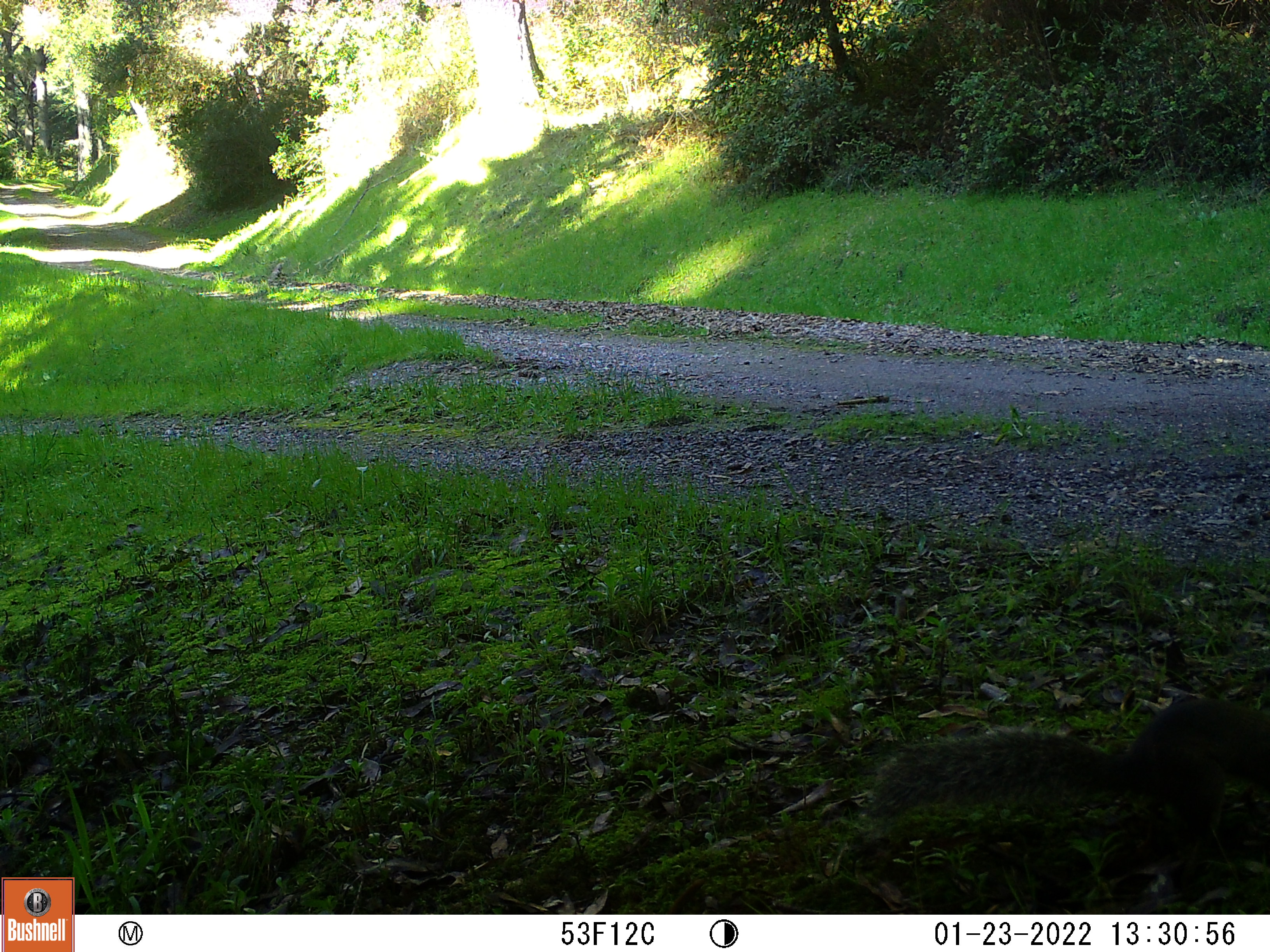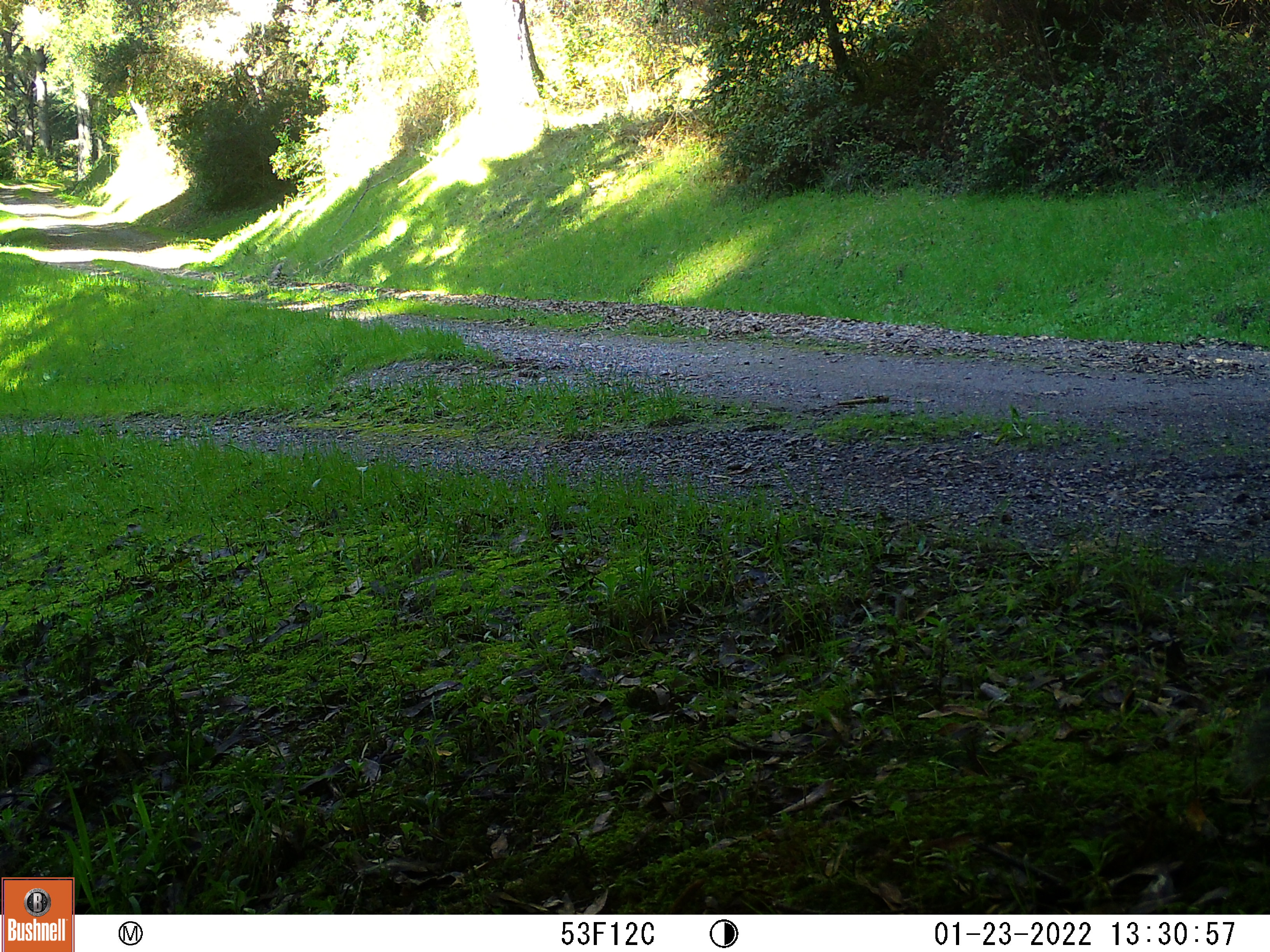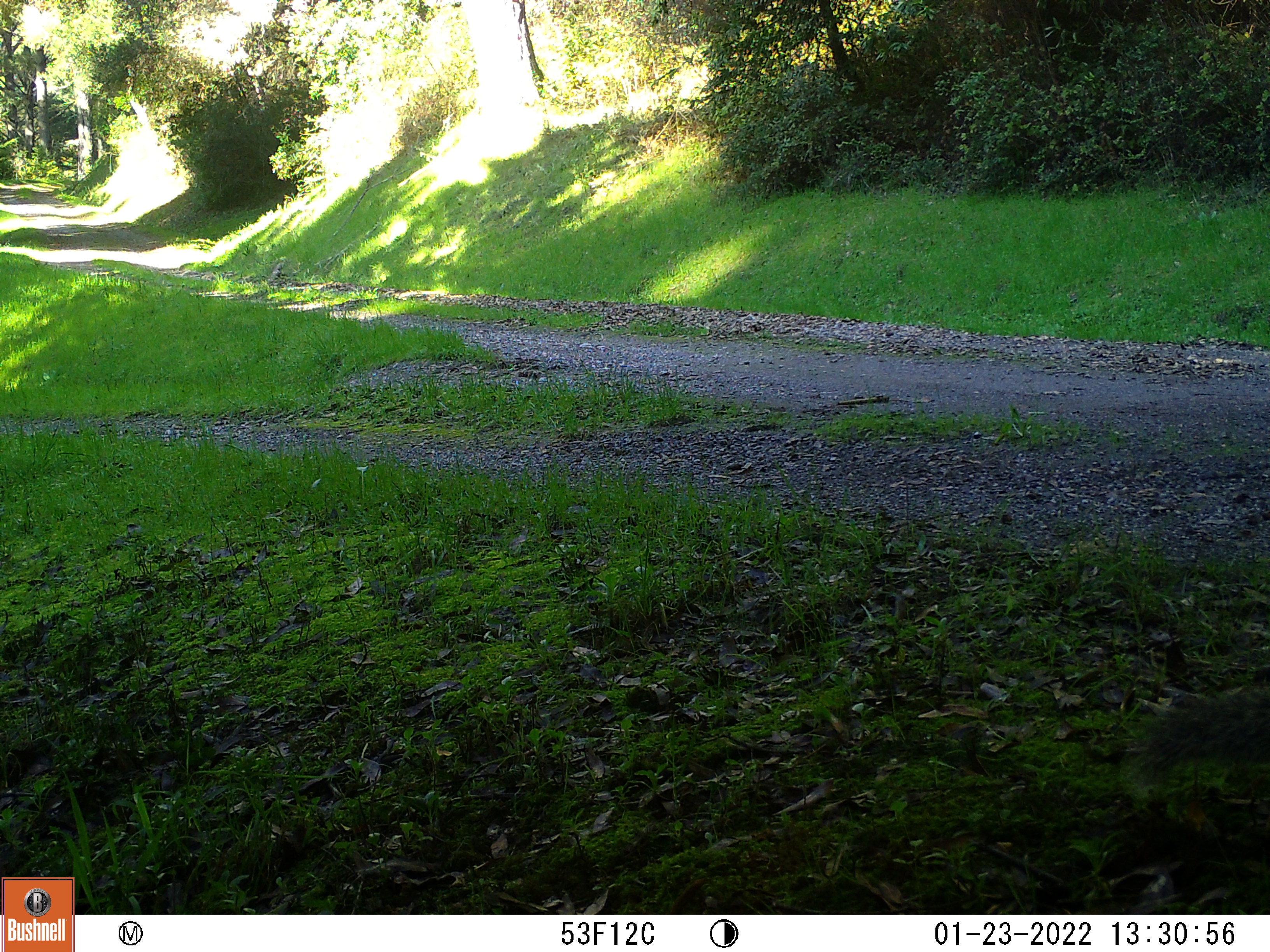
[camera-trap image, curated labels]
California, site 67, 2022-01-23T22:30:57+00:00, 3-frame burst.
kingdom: Animalia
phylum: Chordata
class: Mammalia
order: Rodentia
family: Sciuridae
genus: Sciurus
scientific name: Sciurus griseus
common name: western gray squirrel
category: western grey squirrel